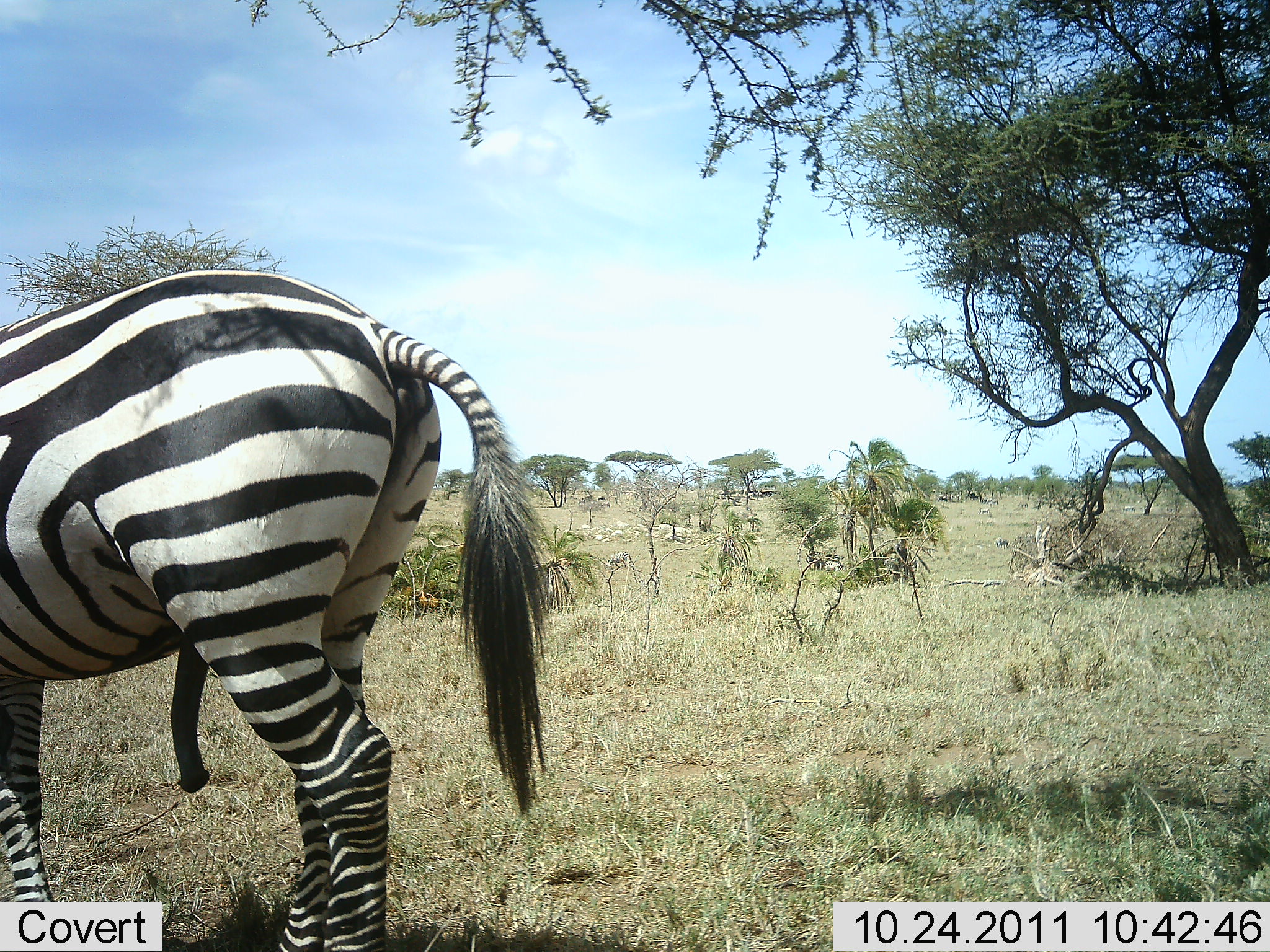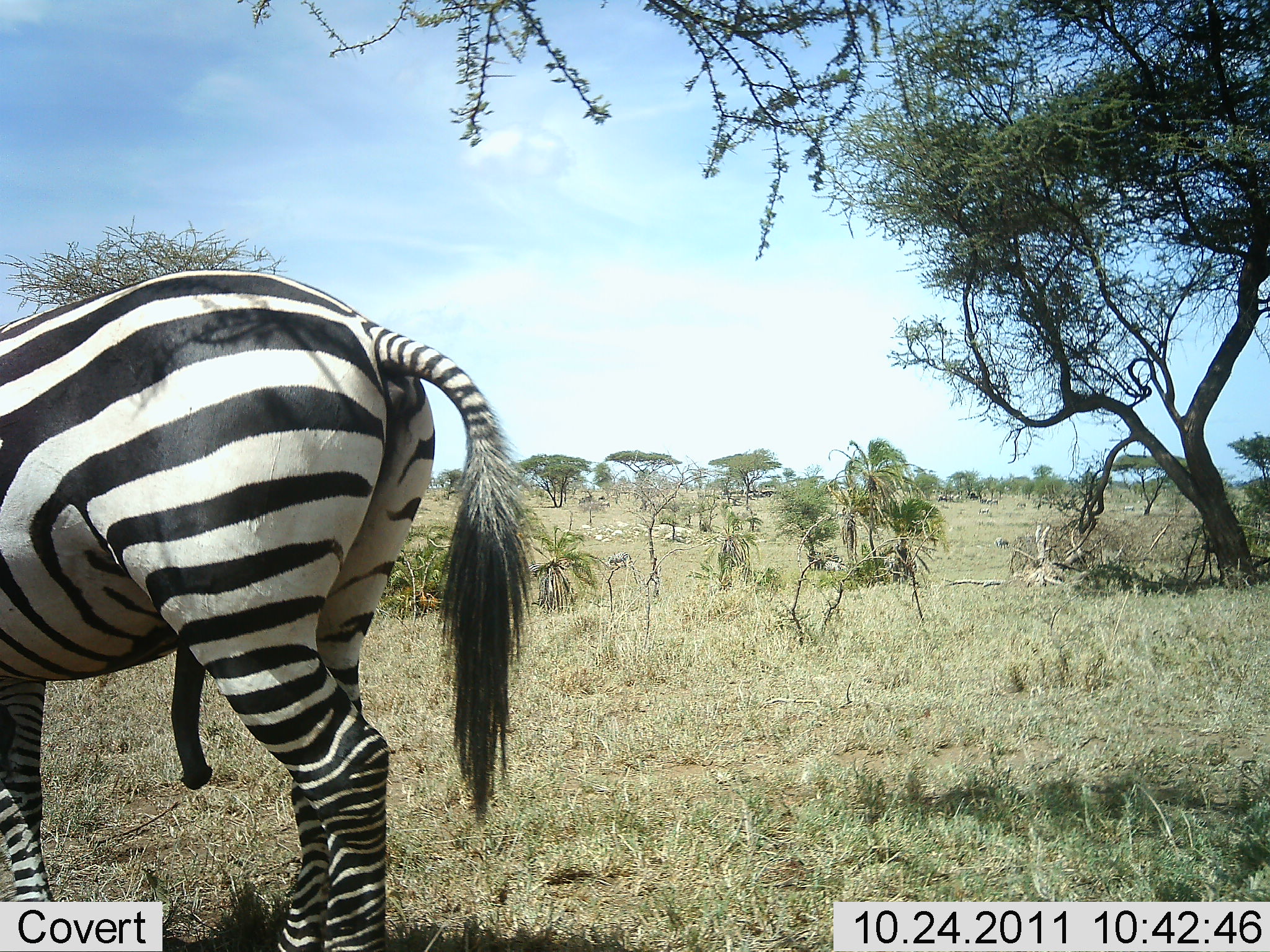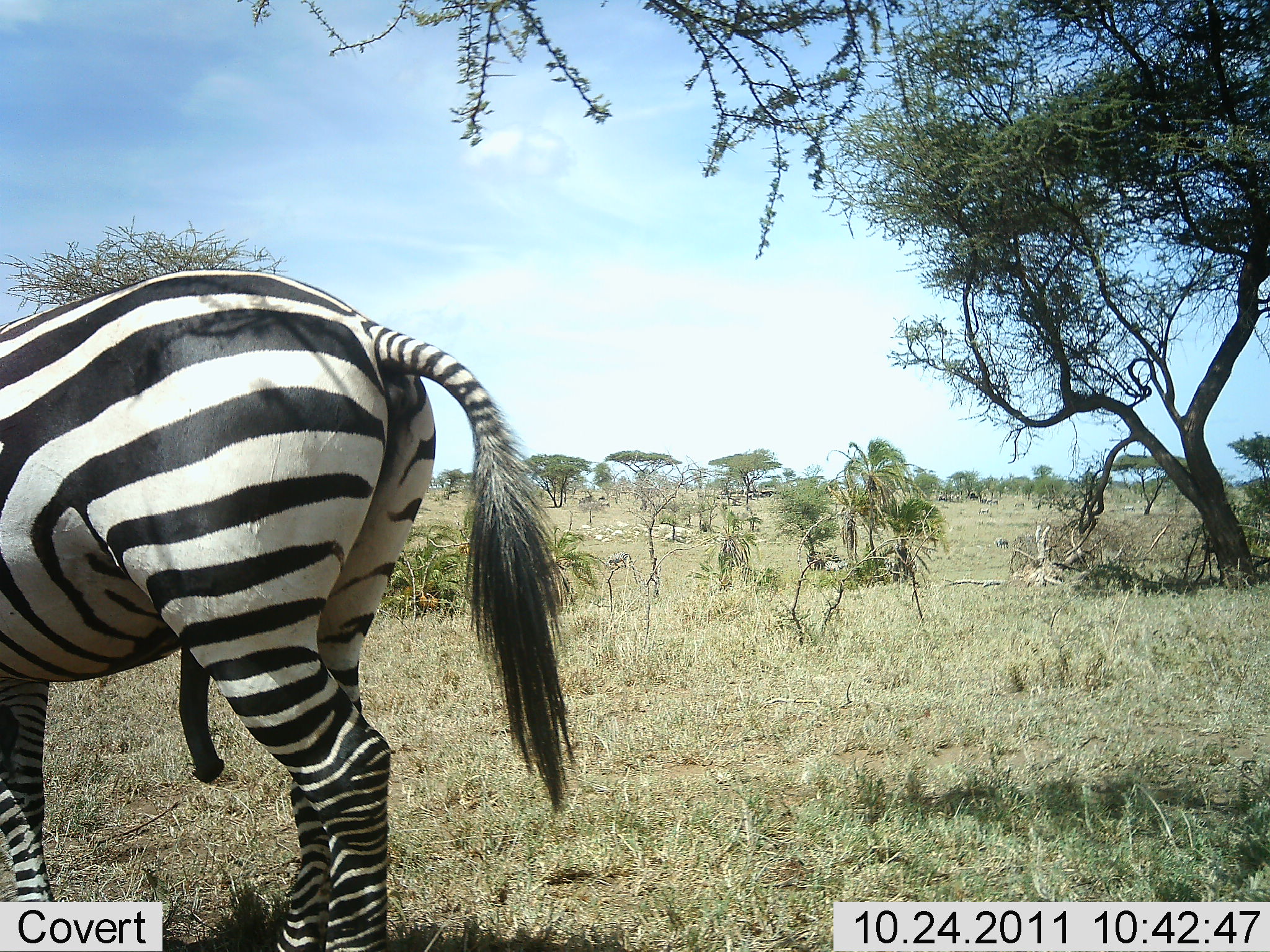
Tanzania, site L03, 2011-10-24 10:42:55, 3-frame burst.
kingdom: Animalia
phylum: Chordata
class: Mammalia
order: Perissodactyla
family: Equidae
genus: Equus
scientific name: Equus quagga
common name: plains zebra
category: zebra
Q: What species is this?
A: Zebra (plains zebra) (Equus quagga).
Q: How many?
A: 1.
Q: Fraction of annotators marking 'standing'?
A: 93%.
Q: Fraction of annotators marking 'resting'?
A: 0%.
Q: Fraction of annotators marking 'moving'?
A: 7%.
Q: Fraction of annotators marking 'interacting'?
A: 0%.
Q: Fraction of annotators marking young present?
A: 0%.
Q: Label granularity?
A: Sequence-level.